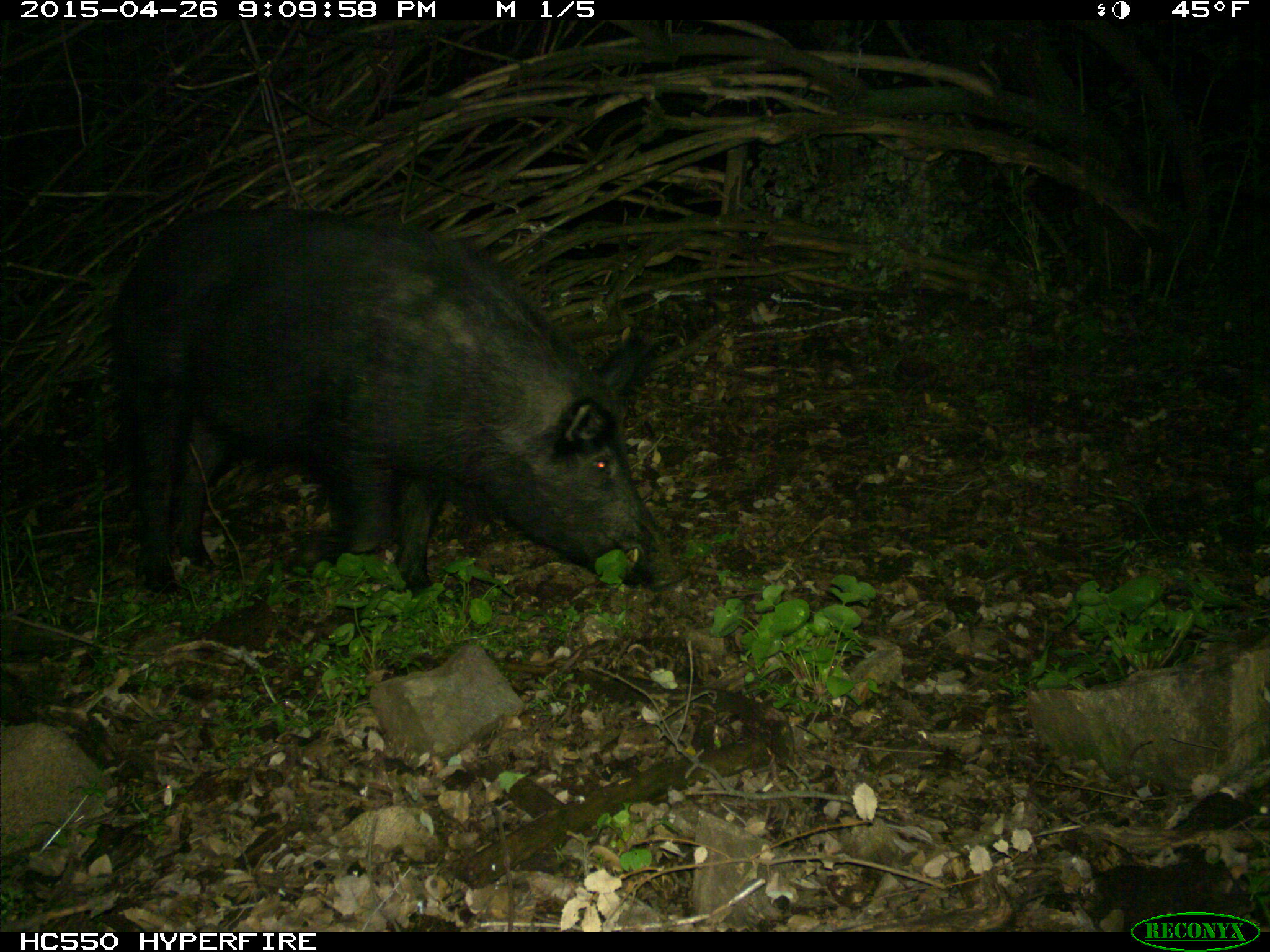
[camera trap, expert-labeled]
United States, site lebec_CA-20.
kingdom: Animalia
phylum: Chordata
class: Mammalia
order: Artiodactyla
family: Suidae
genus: Sus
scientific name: Sus scrofa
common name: wild boar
Sus scrofa (wild boar).